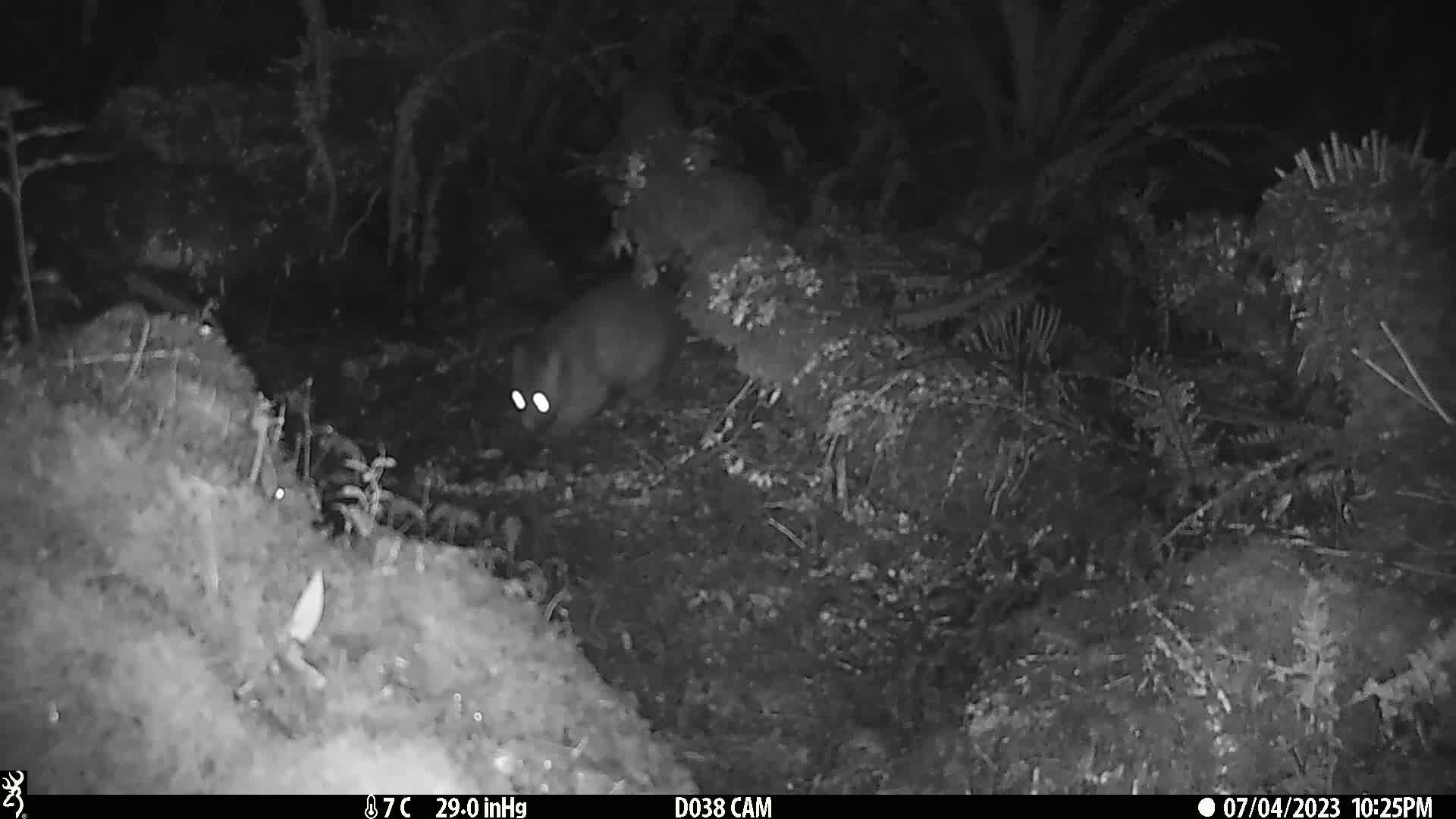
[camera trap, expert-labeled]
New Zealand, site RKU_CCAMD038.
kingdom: Animalia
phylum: Chordata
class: Mammalia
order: Diprotodontia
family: Phalangeridae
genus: Trichosurus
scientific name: Trichosurus vulpecula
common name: common brushtail possum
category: possum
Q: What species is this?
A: Possum (common brushtail possum) (Trichosurus vulpecula).